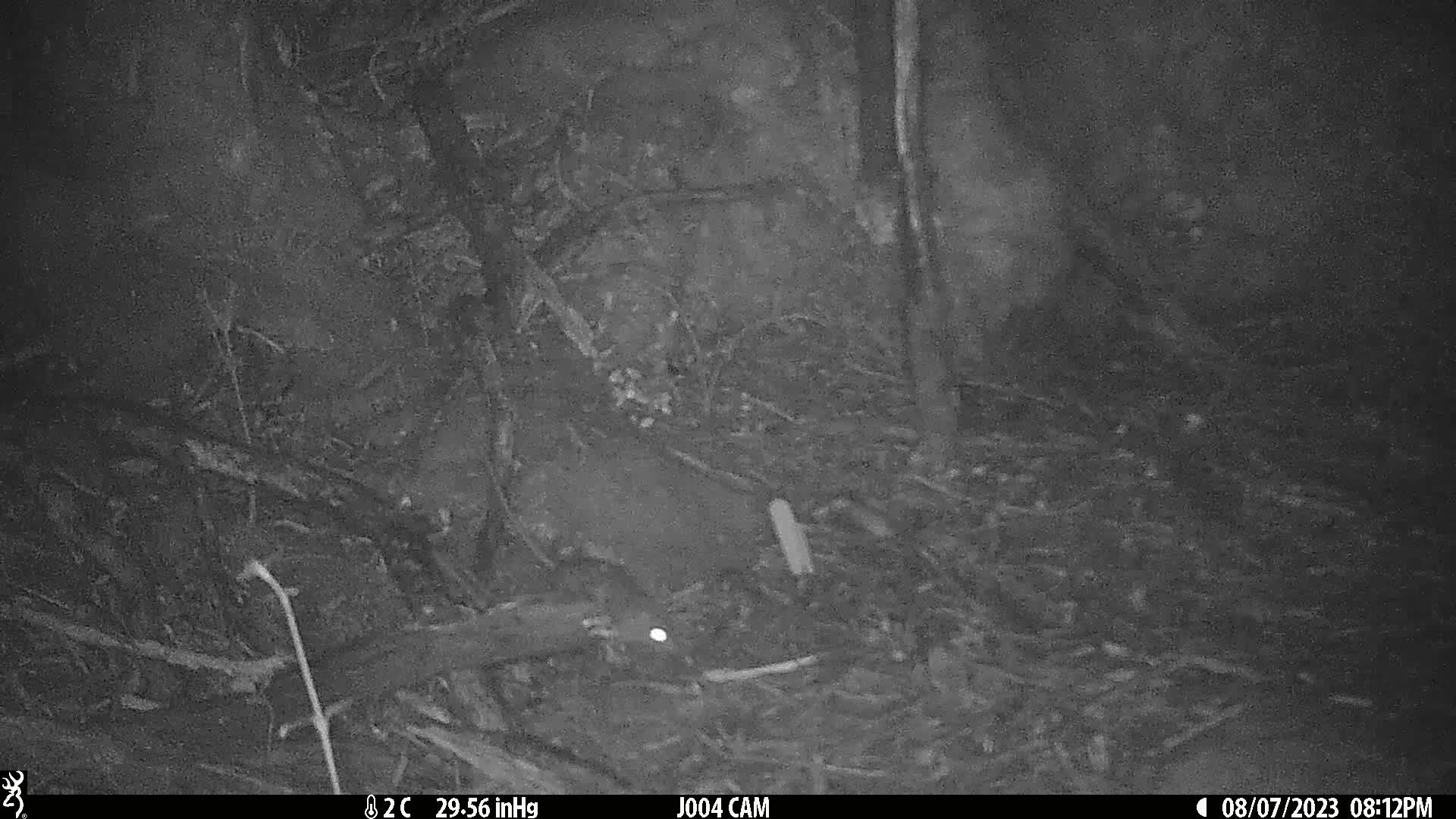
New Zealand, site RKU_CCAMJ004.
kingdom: Animalia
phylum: Chordata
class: Mammalia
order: Rodentia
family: Muridae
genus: Rattus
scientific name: Rattus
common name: rat